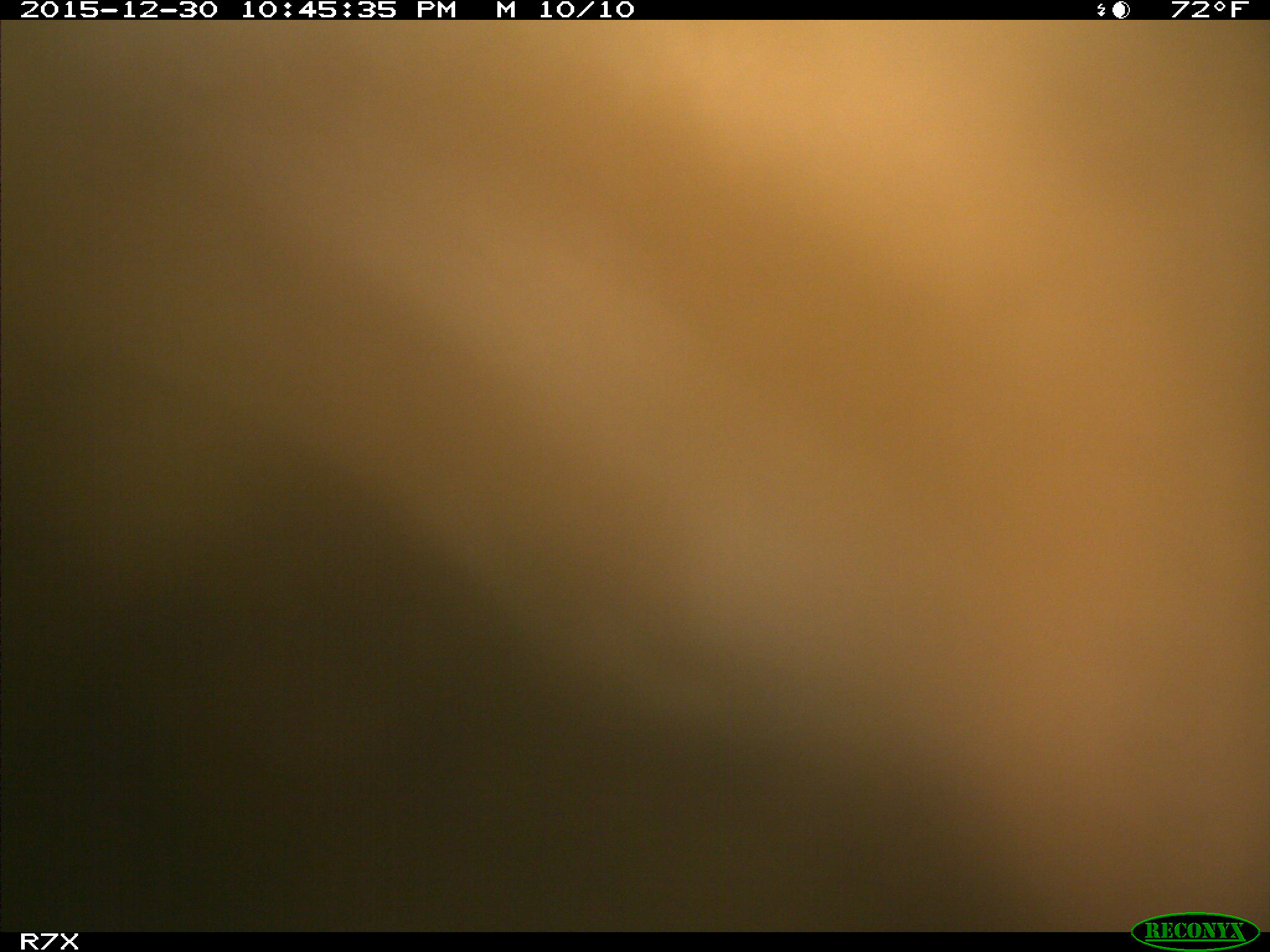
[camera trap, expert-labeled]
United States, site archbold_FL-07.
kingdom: Animalia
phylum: Chordata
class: Mammalia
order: Artiodactyla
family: Bovidae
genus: Bos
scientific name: Bos taurus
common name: domestic cow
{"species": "Bos taurus (domestic cow)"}